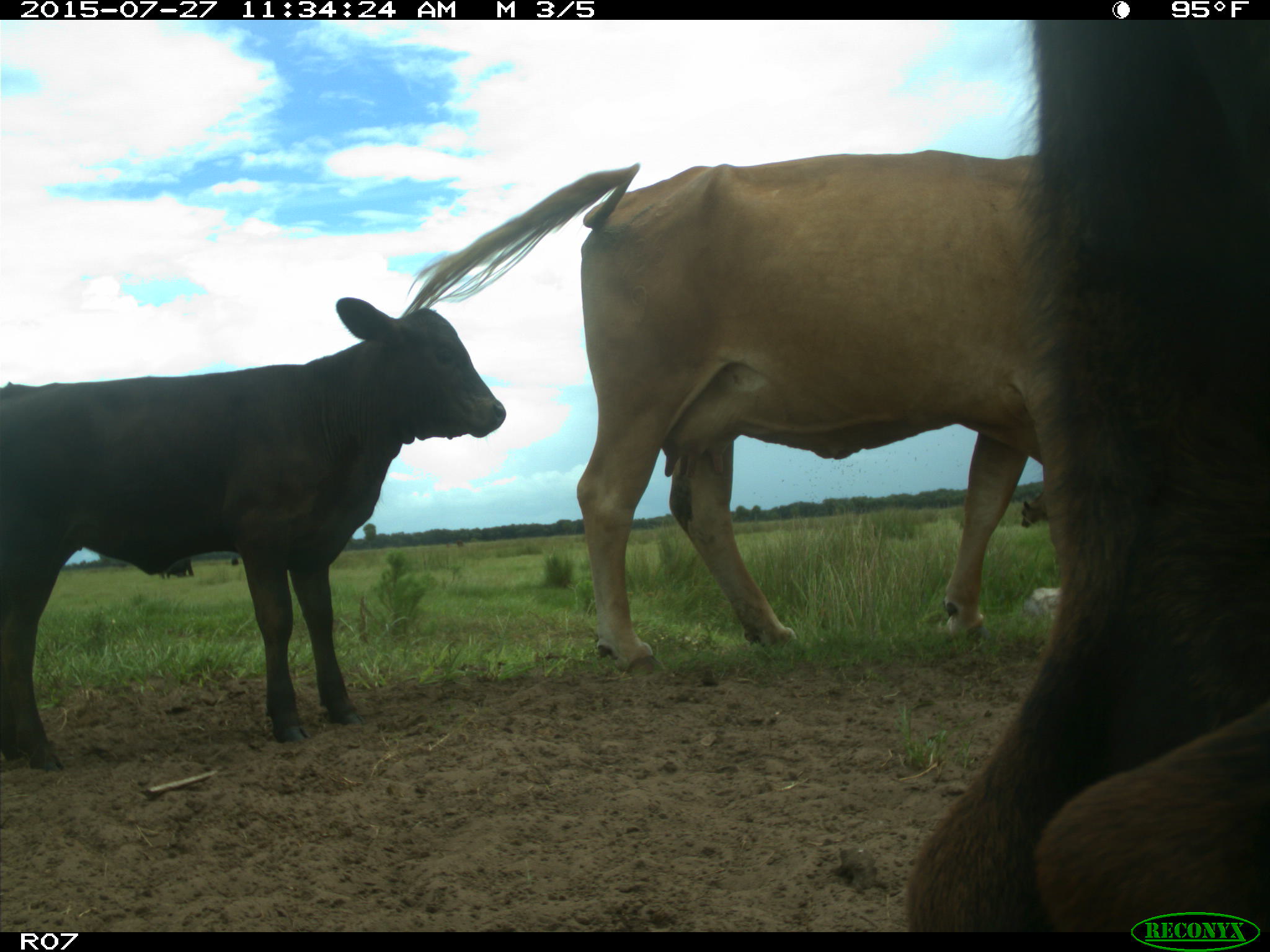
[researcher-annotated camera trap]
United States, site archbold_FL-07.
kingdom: Animalia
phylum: Chordata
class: Mammalia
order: Artiodactyla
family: Bovidae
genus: Bos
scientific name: Bos taurus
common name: domestic cow